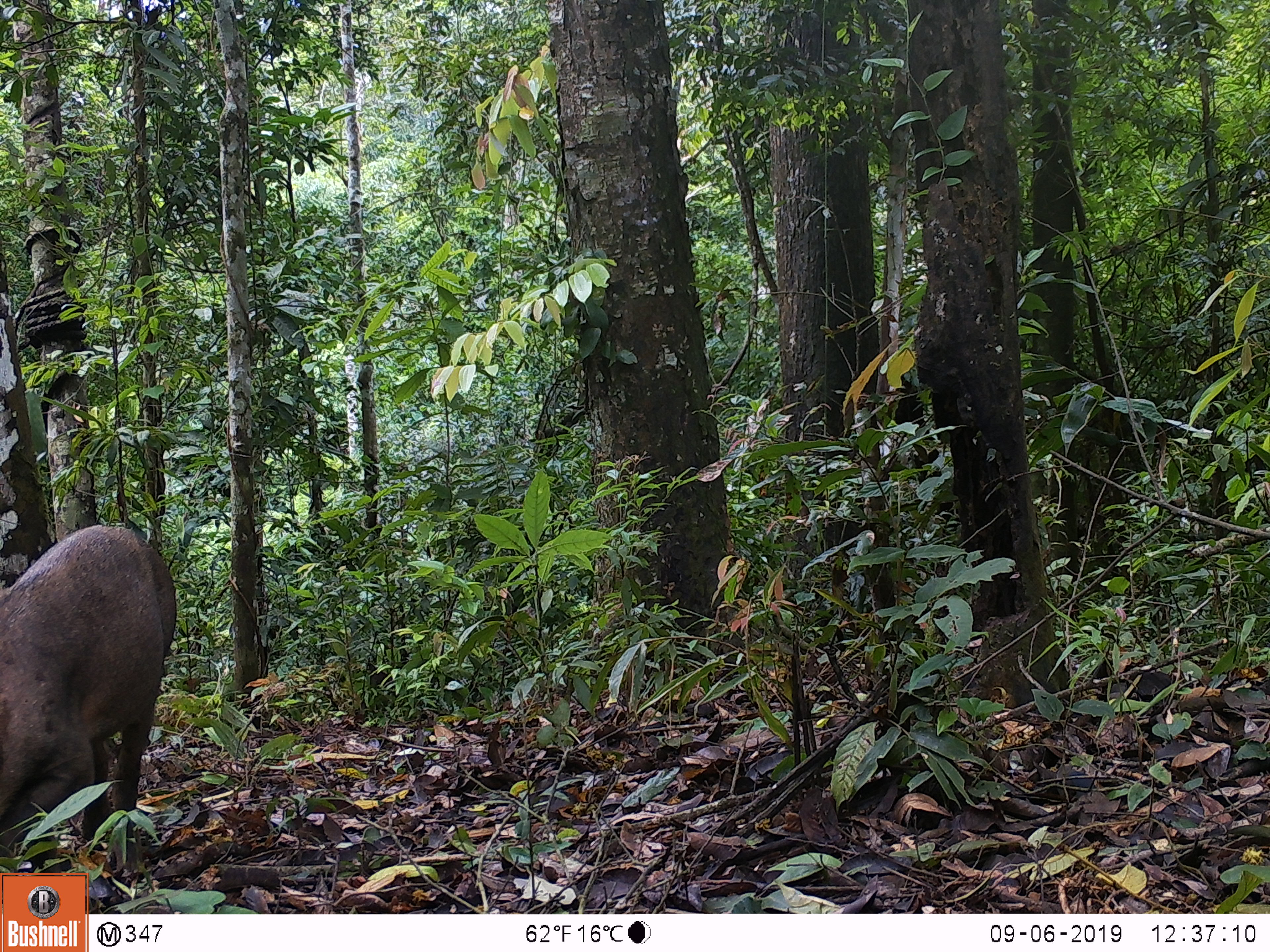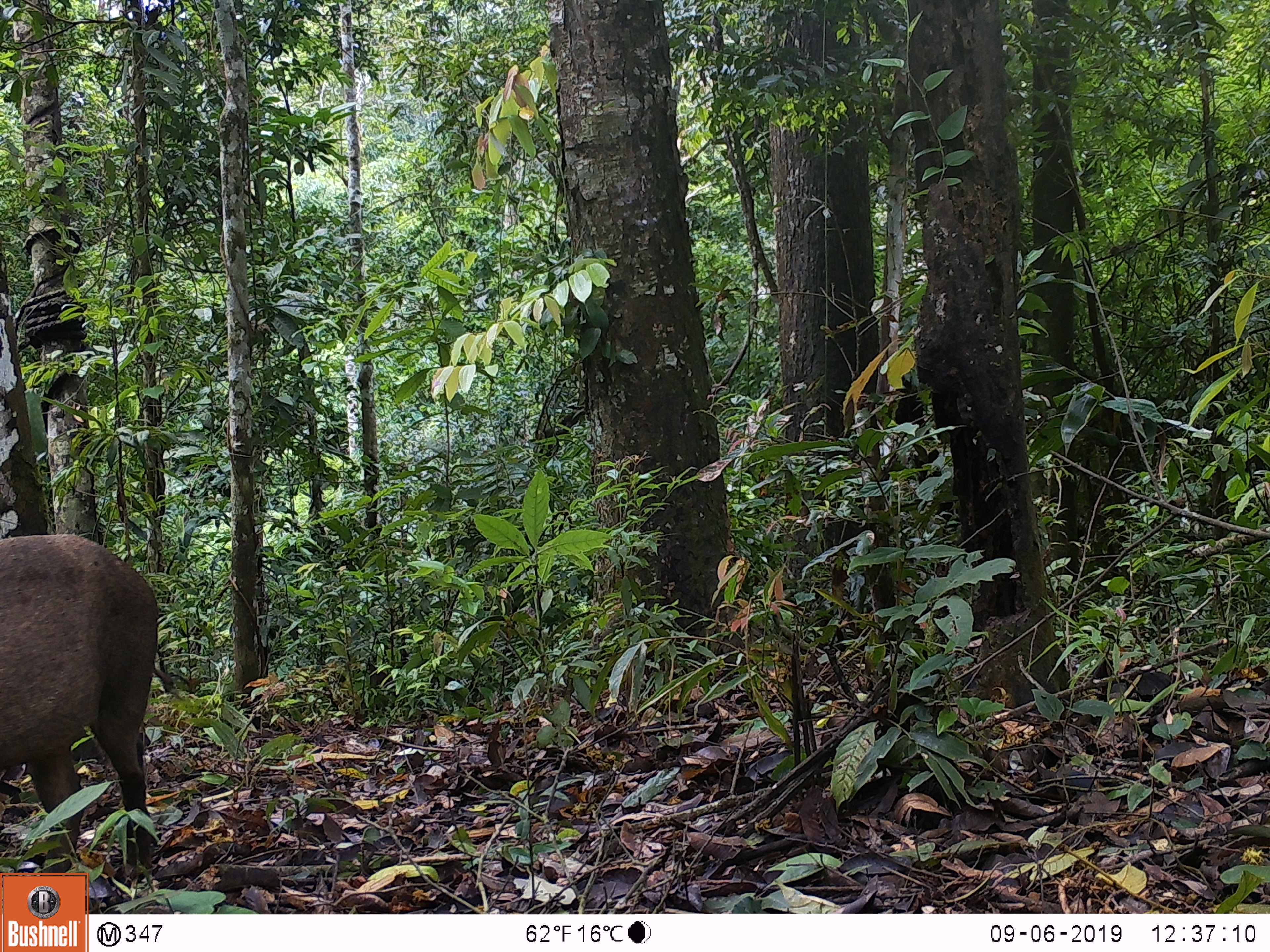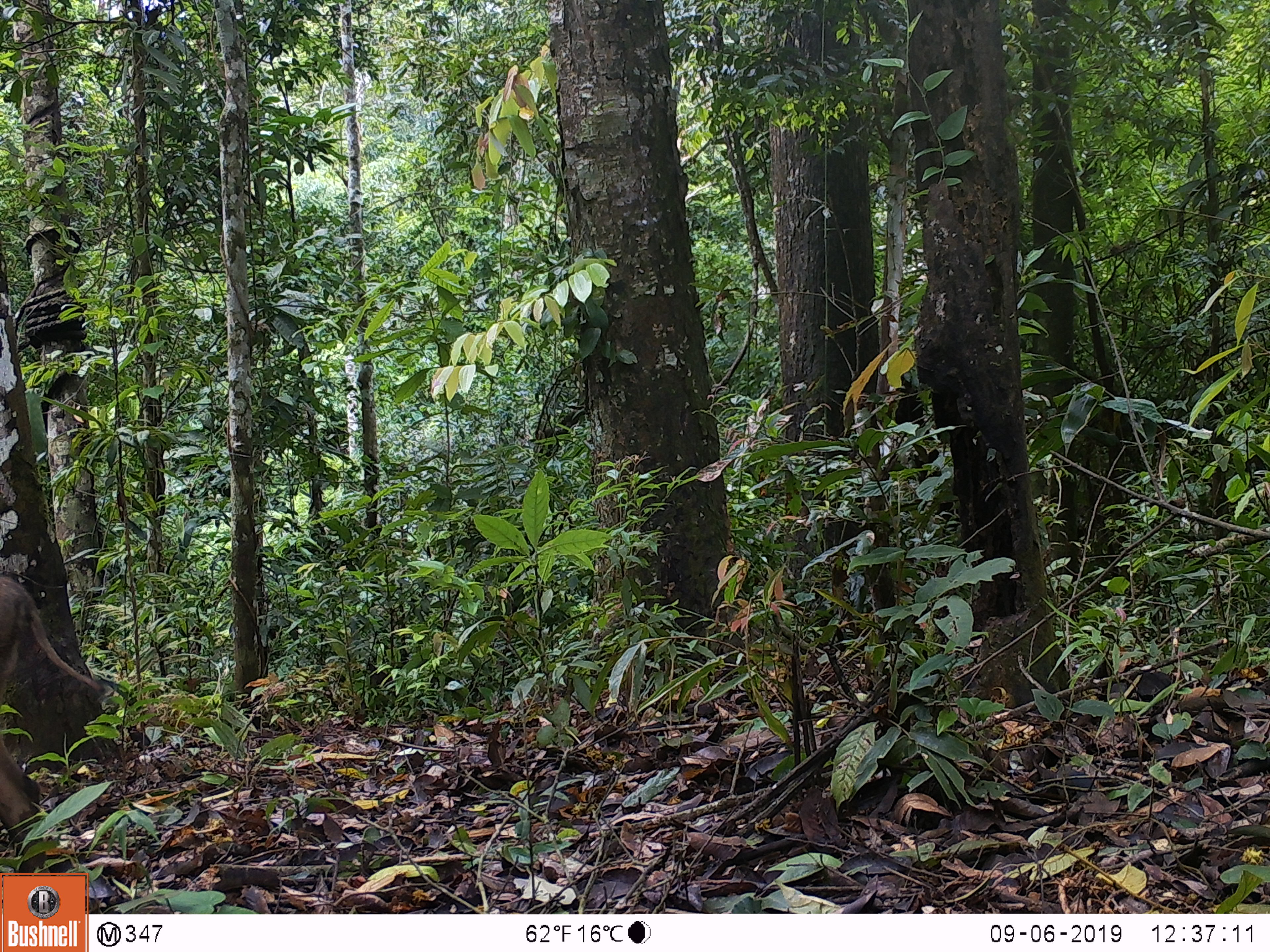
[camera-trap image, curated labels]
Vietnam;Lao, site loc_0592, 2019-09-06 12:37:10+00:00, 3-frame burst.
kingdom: Animalia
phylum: Chordata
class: Mammalia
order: Artiodactyla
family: Suidae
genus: Sus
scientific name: Sus scrofa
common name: eurasian wild pig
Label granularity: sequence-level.